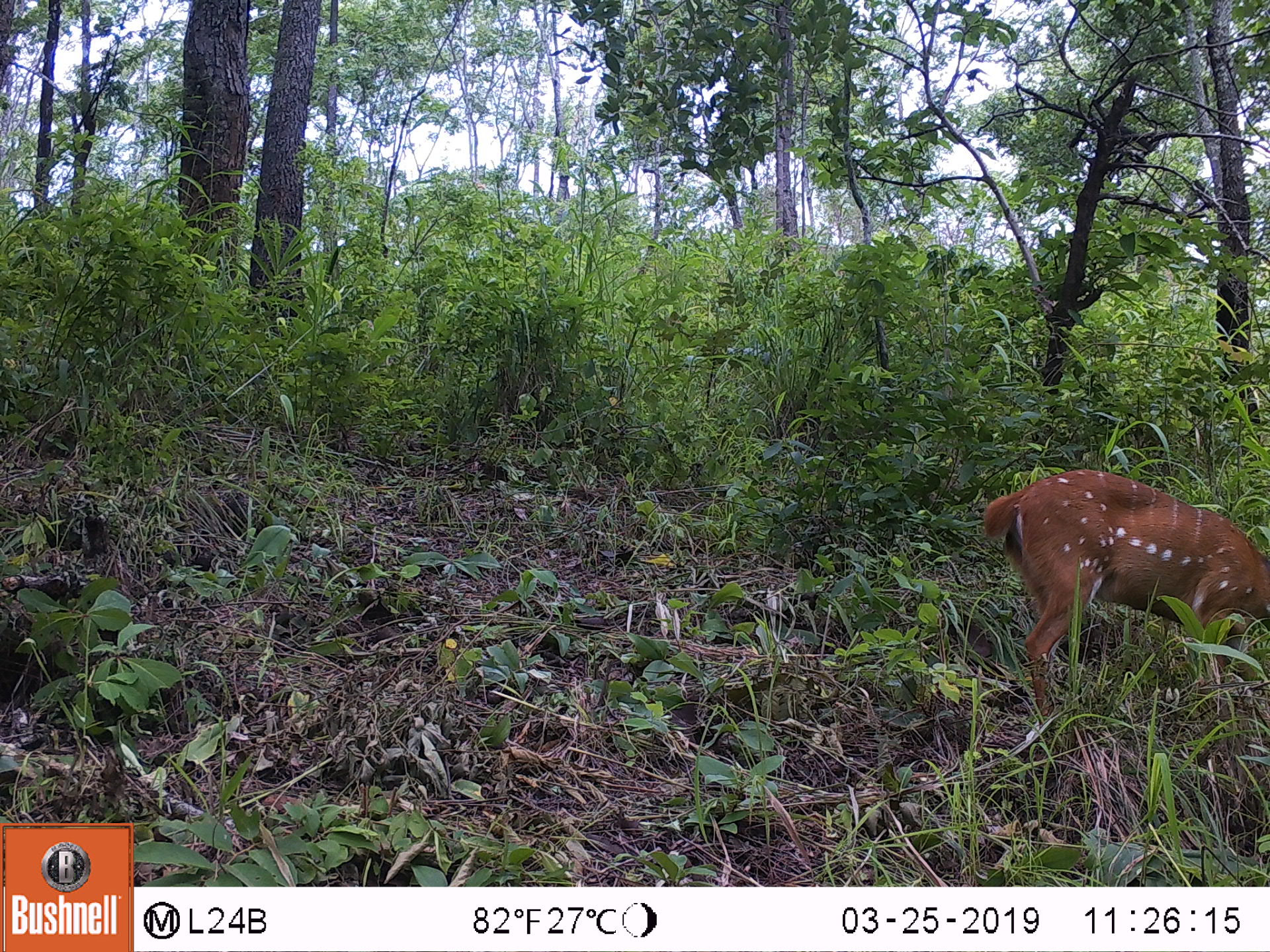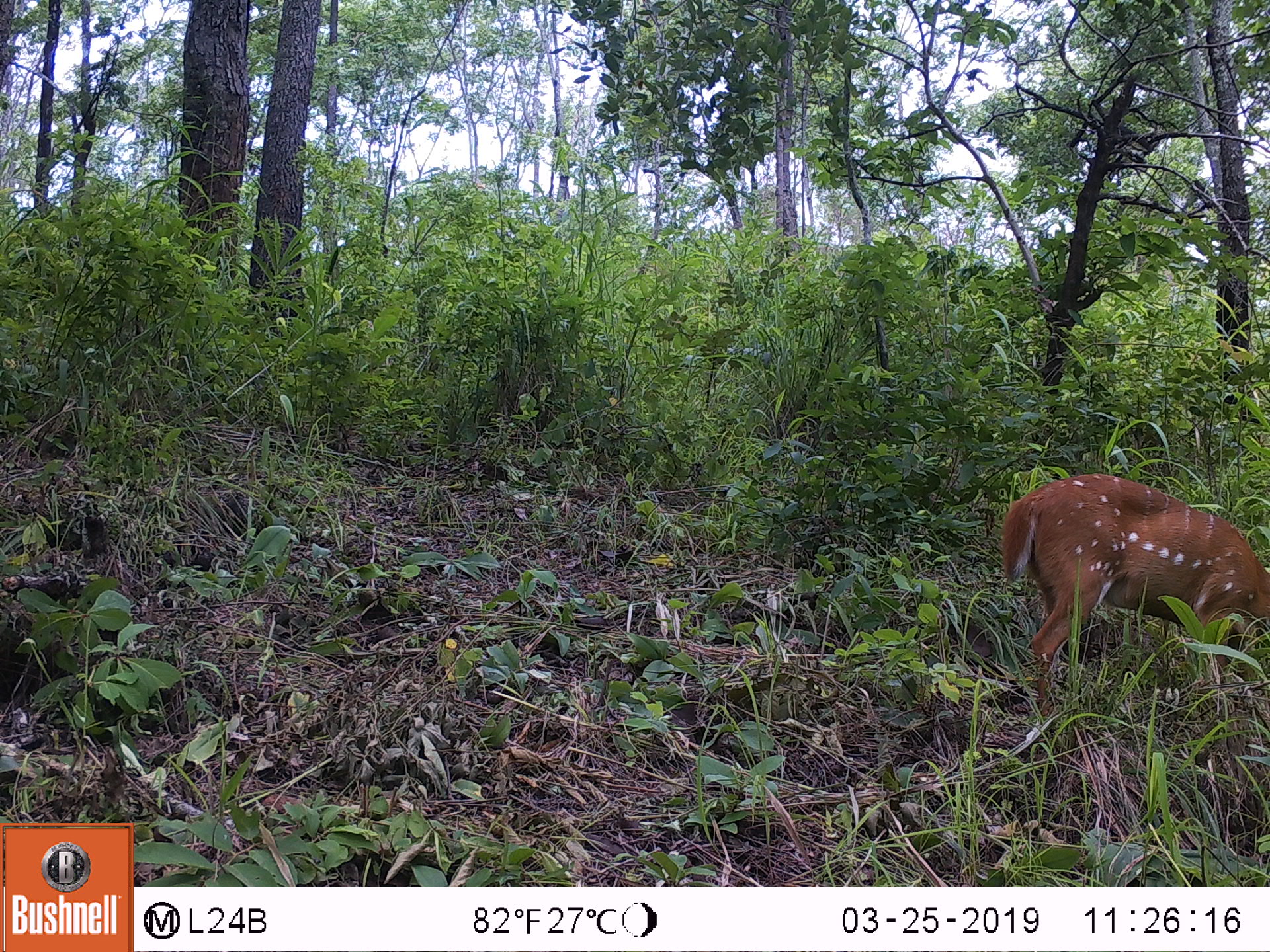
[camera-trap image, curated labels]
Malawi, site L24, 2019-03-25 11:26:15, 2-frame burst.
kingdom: Animalia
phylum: Chordata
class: Mammalia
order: Artiodactyla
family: Bovidae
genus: Tragelaphus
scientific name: Tragelaphus sylvaticus sylvaticus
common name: cape bushbuck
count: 1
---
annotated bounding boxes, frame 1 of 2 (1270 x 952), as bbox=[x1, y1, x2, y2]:
cape bushbuck: bbox=[980, 460, 1268, 741]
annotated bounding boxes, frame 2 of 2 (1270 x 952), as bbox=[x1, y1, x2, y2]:
cape bushbuck: bbox=[980, 444, 1262, 742]